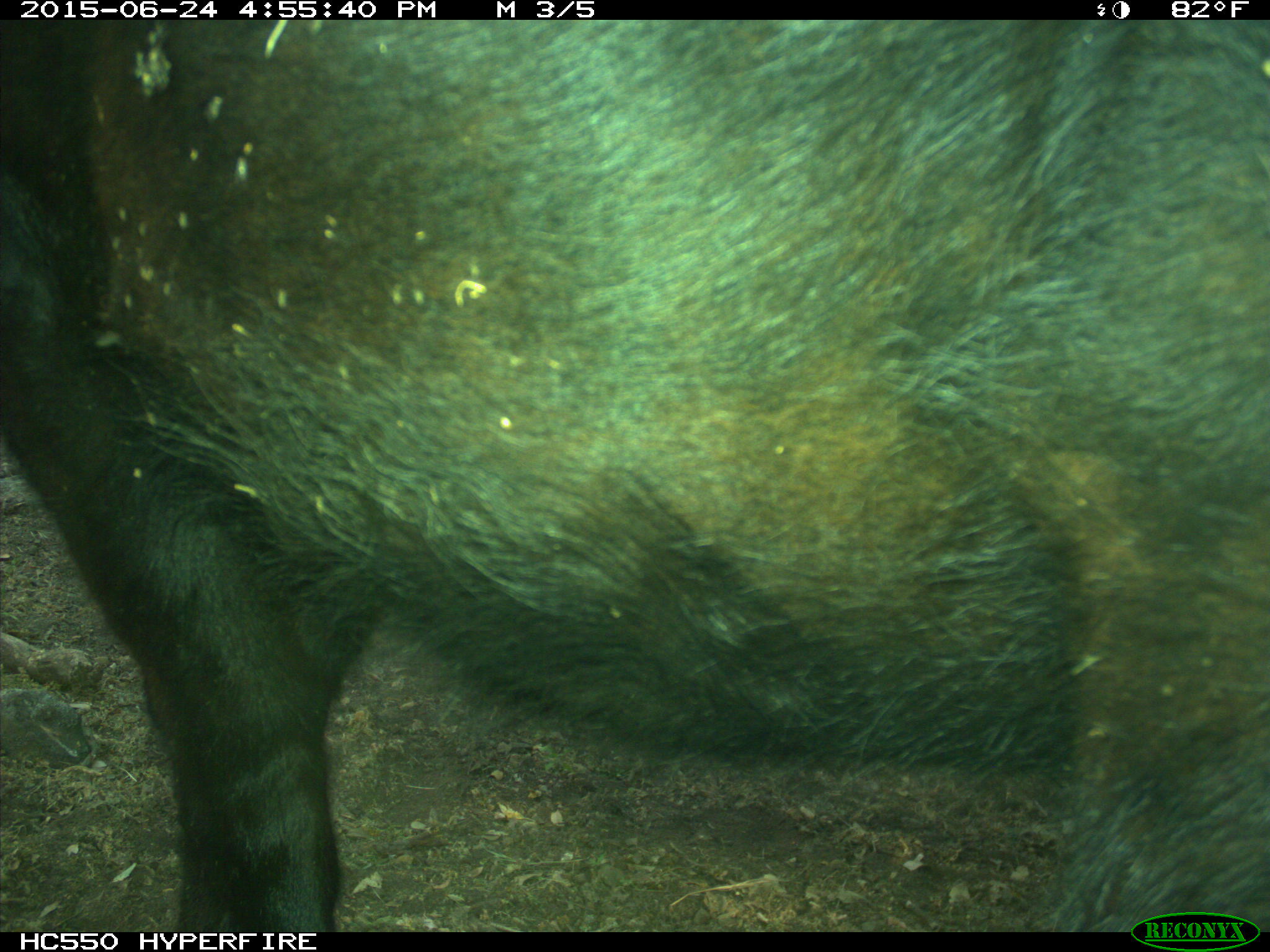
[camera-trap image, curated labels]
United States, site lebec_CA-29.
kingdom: Animalia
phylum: Chordata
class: Mammalia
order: Artiodactyla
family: Bovidae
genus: Bos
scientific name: Bos taurus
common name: domestic cow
Bos taurus (domestic cow).